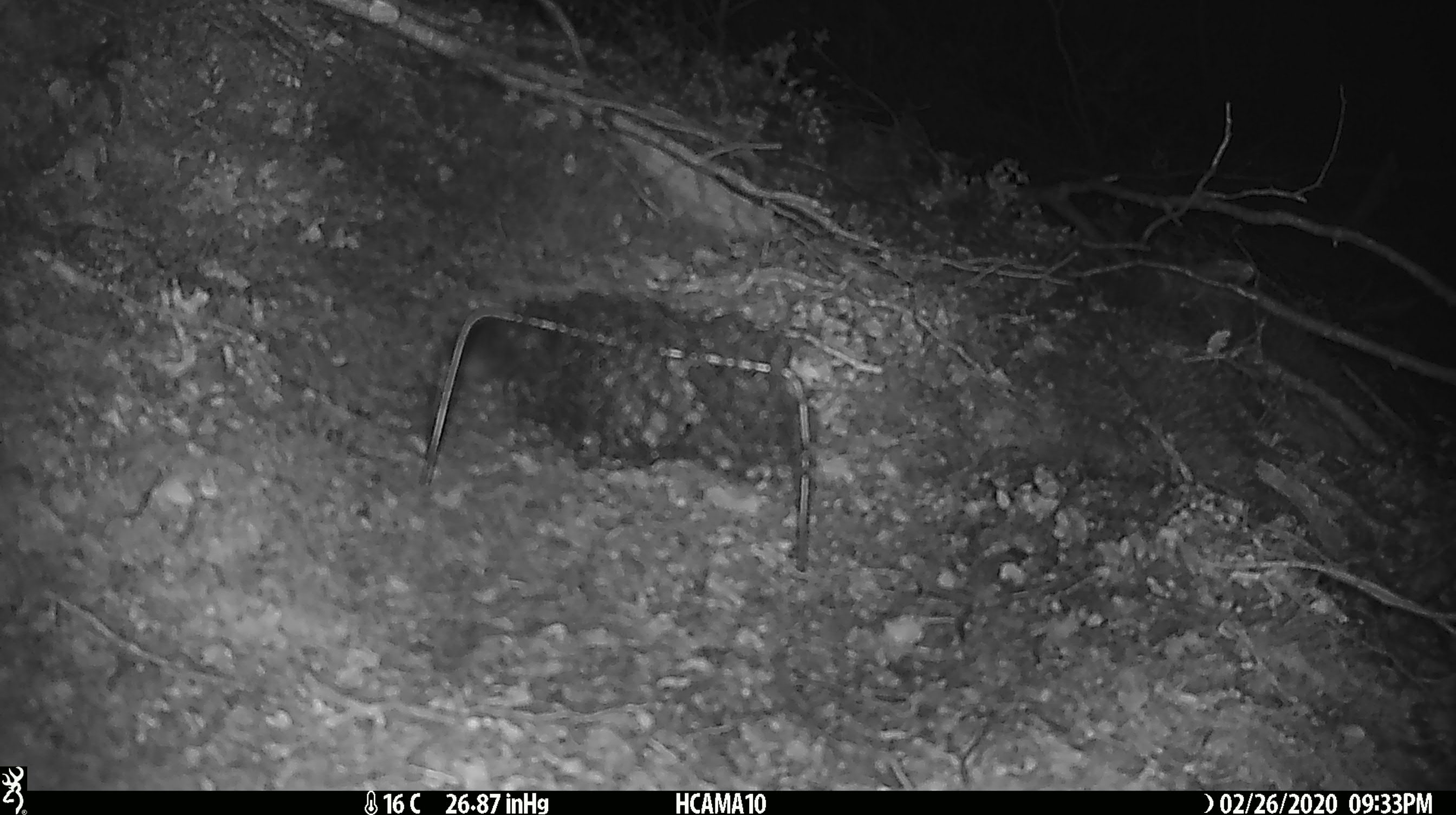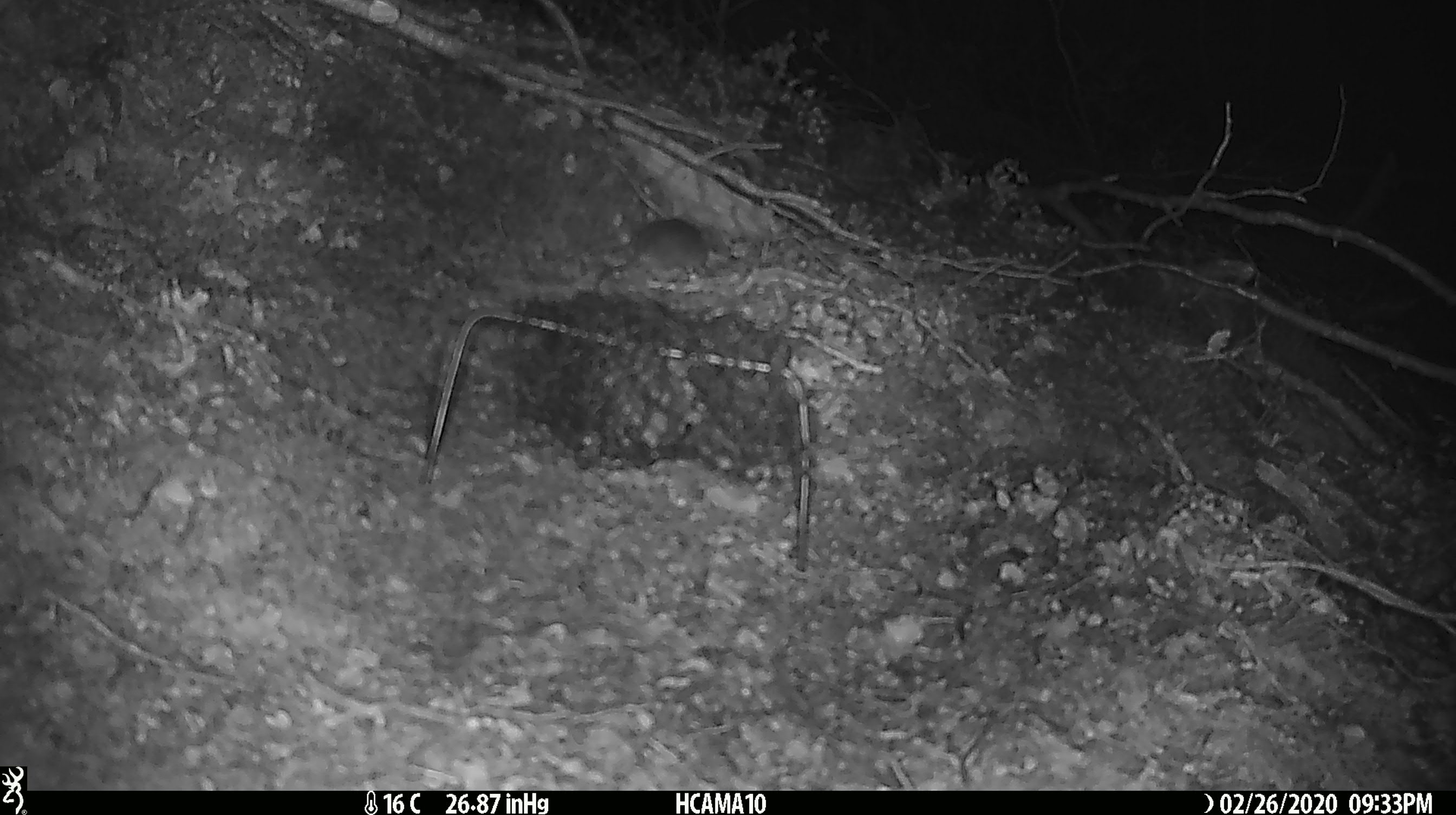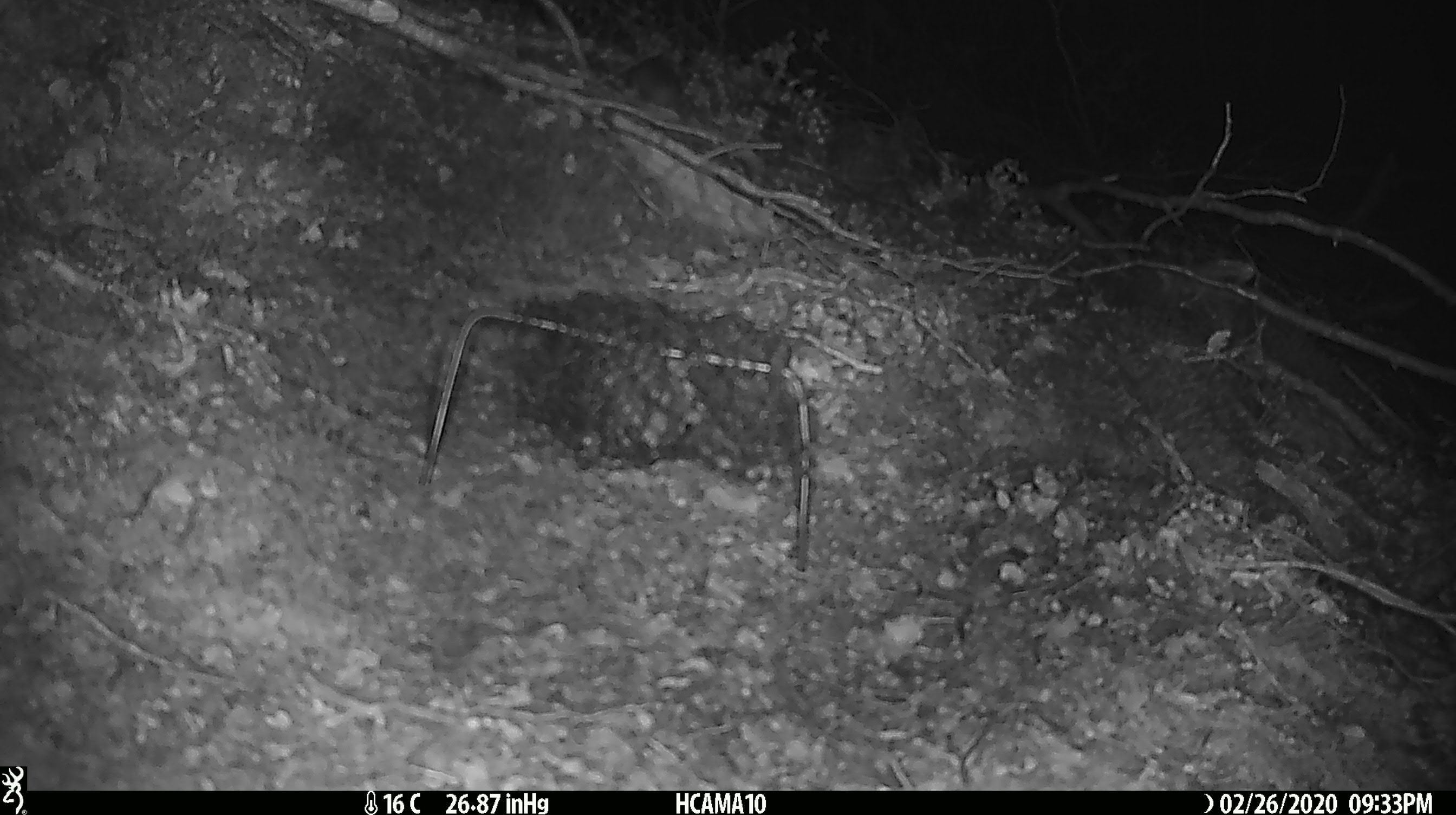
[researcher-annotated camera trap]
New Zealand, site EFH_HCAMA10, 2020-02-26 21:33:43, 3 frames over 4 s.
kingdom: Animalia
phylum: Chordata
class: Mammalia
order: Rodentia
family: Muridae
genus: Mus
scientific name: Mus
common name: mouse